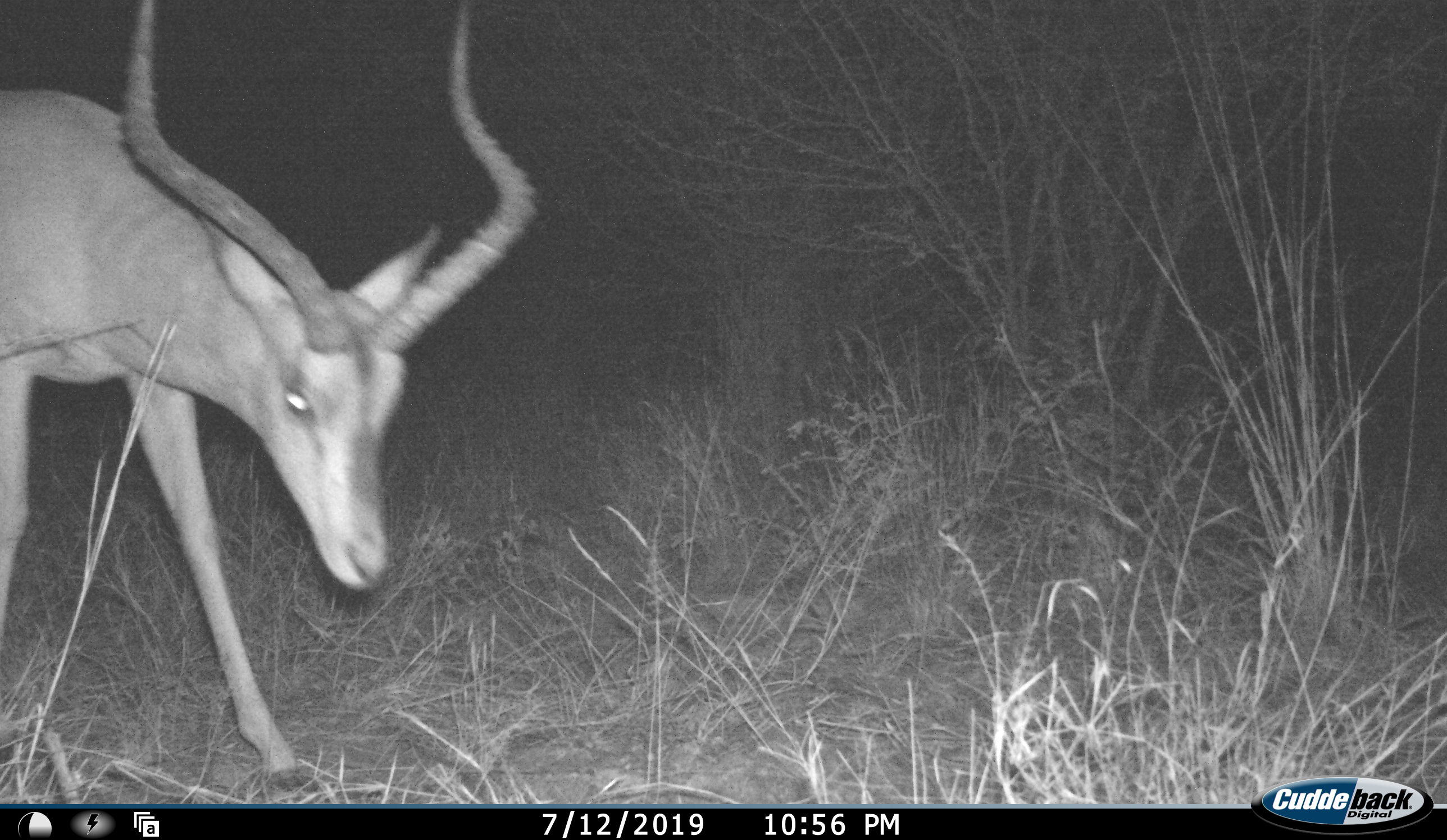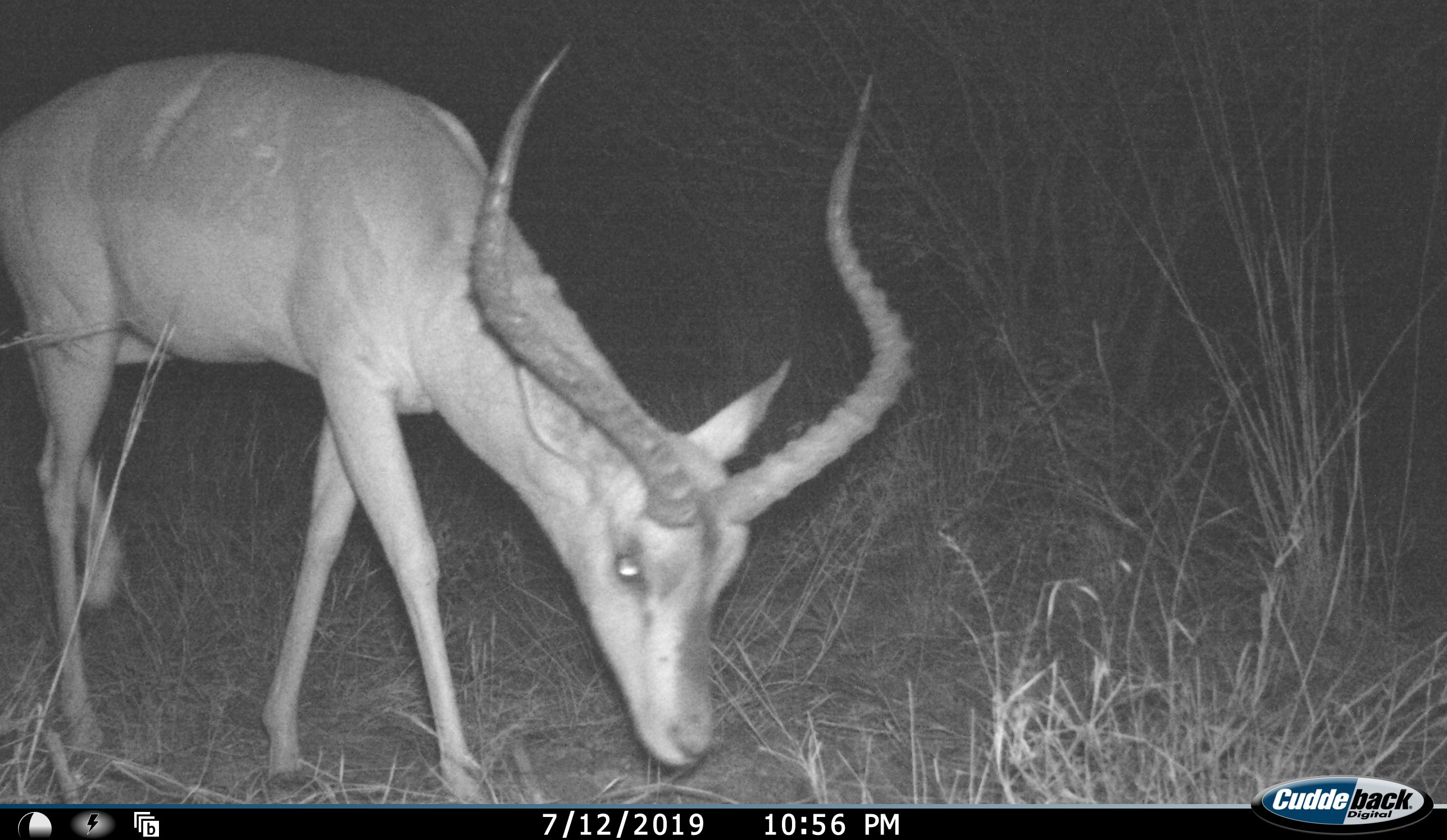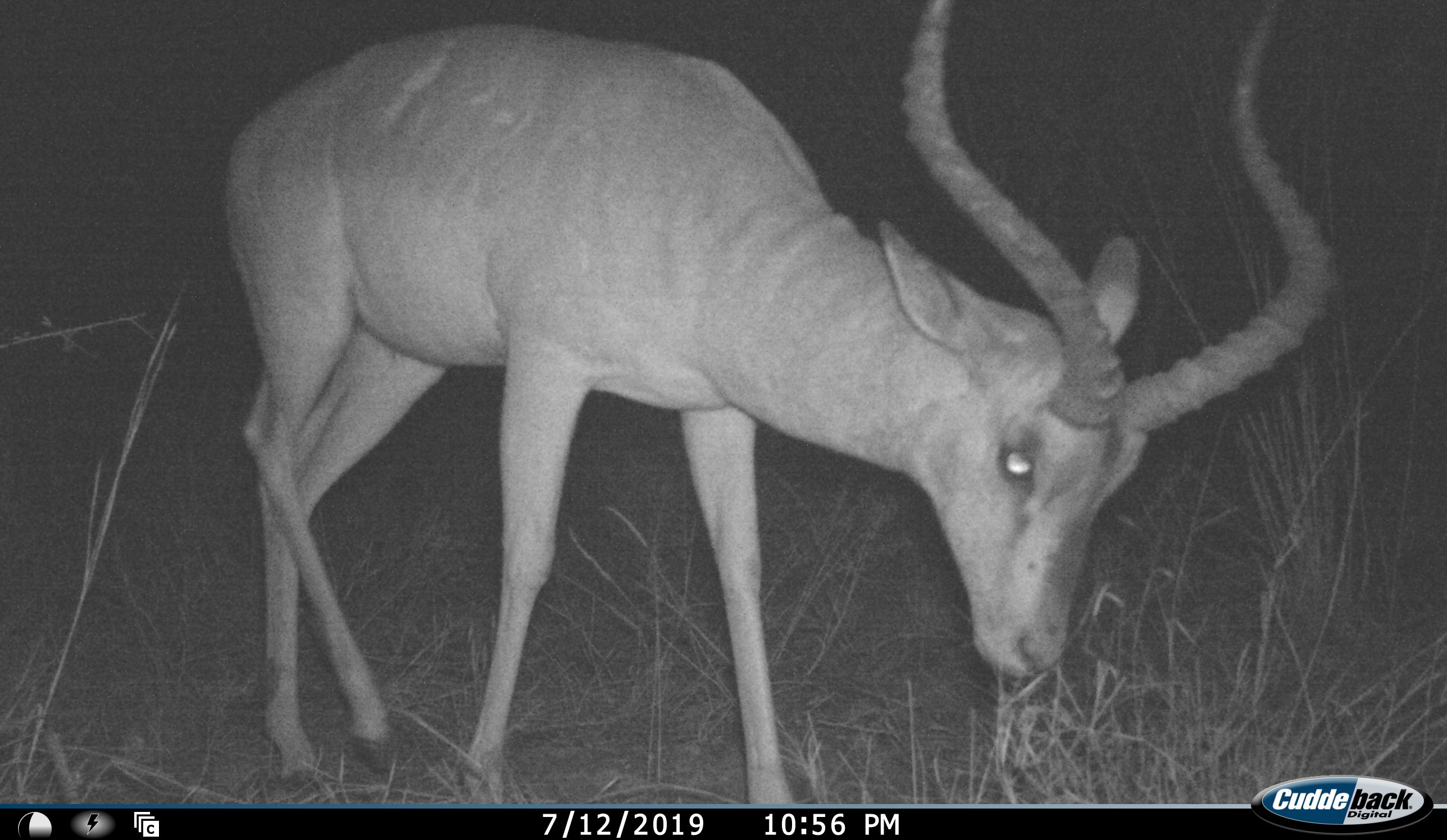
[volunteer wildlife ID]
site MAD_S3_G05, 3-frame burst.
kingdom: Animalia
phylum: Chordata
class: Mammalia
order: Artiodactyla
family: Bovidae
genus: Aepyceros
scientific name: Aepyceros melampus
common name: impala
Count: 1.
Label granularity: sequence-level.